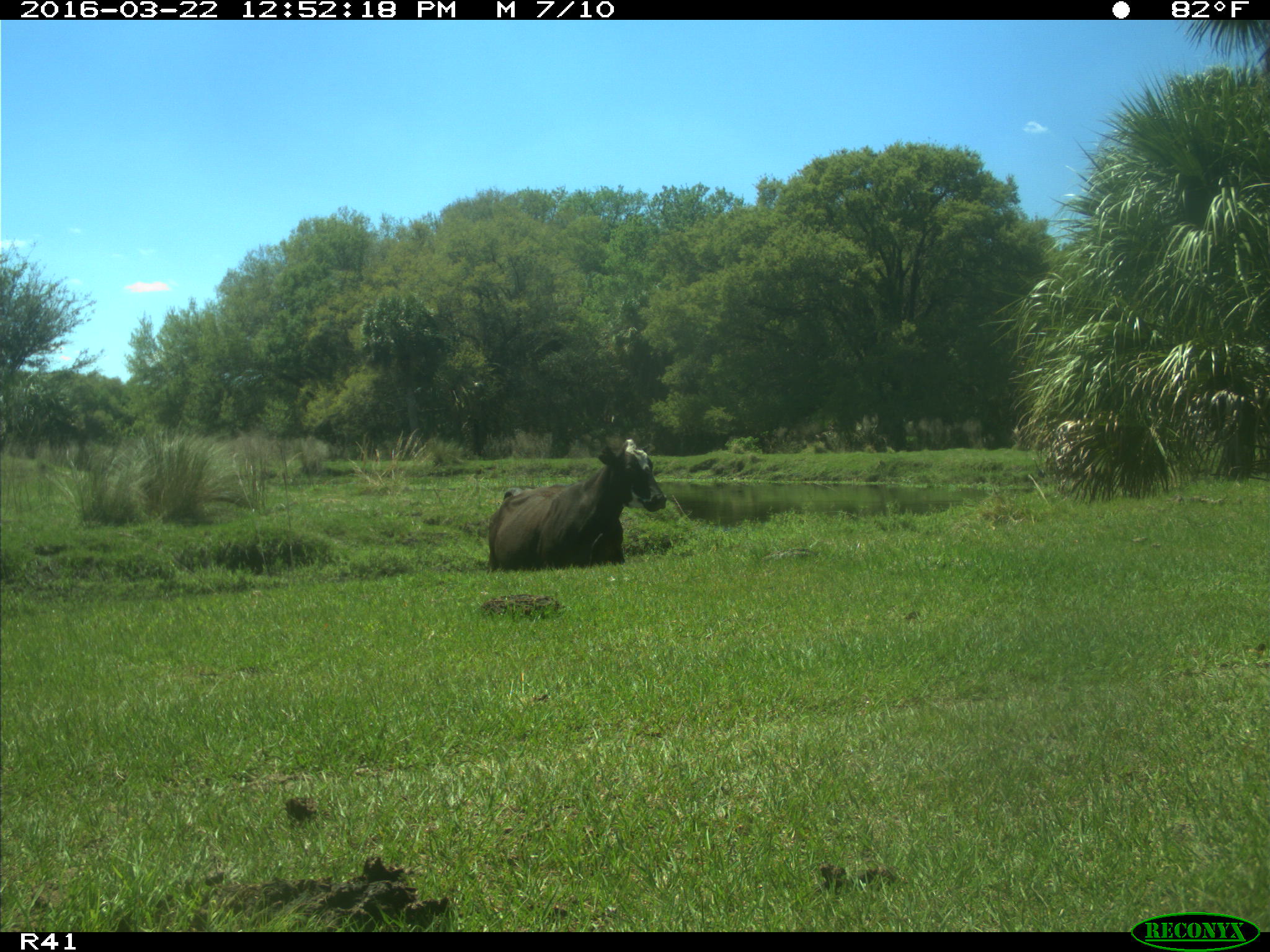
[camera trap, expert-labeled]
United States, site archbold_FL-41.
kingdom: Animalia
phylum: Chordata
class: Mammalia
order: Artiodactyla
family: Bovidae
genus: Bos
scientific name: Bos taurus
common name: domestic cow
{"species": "Bos taurus (domestic cow)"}